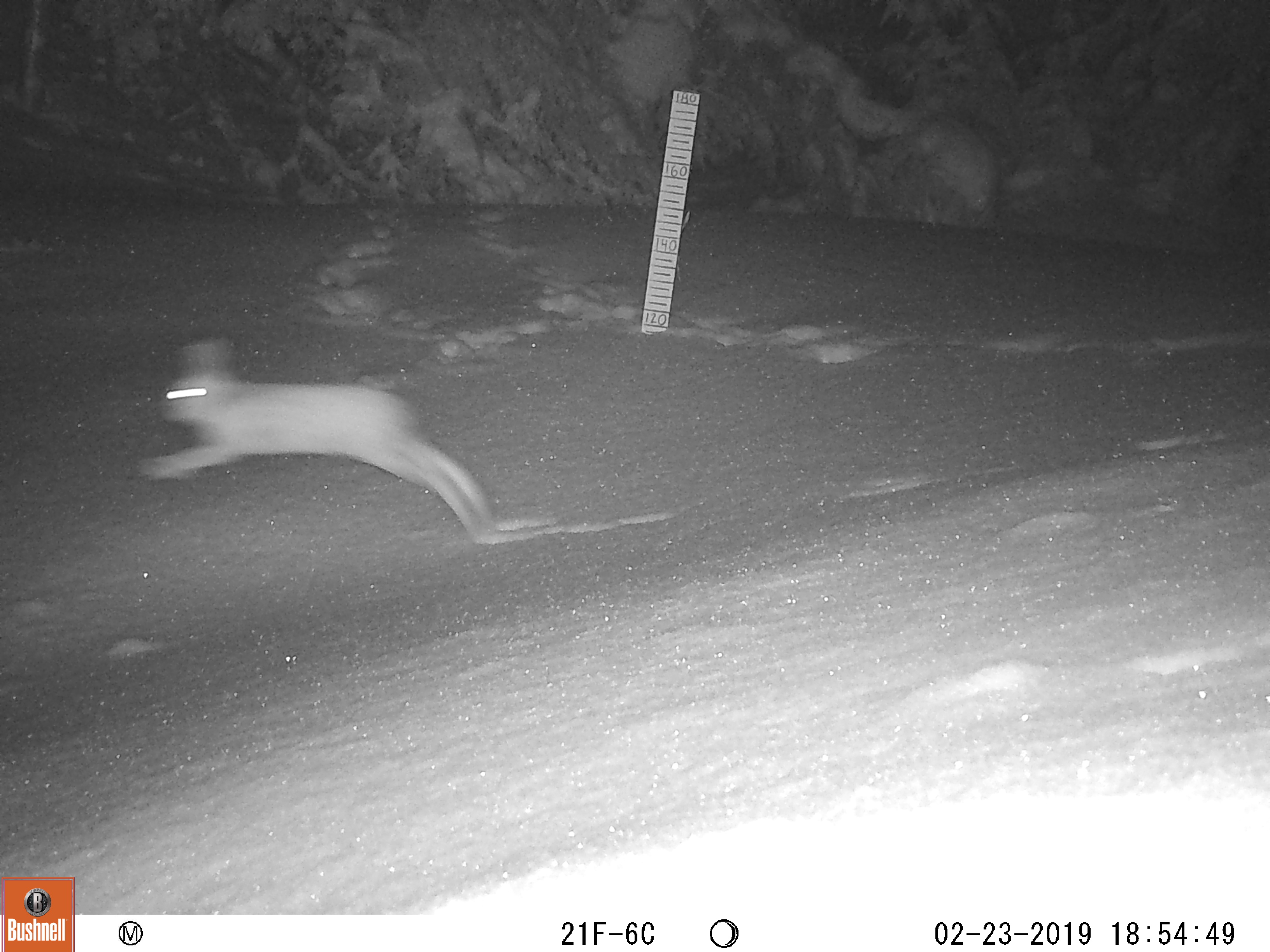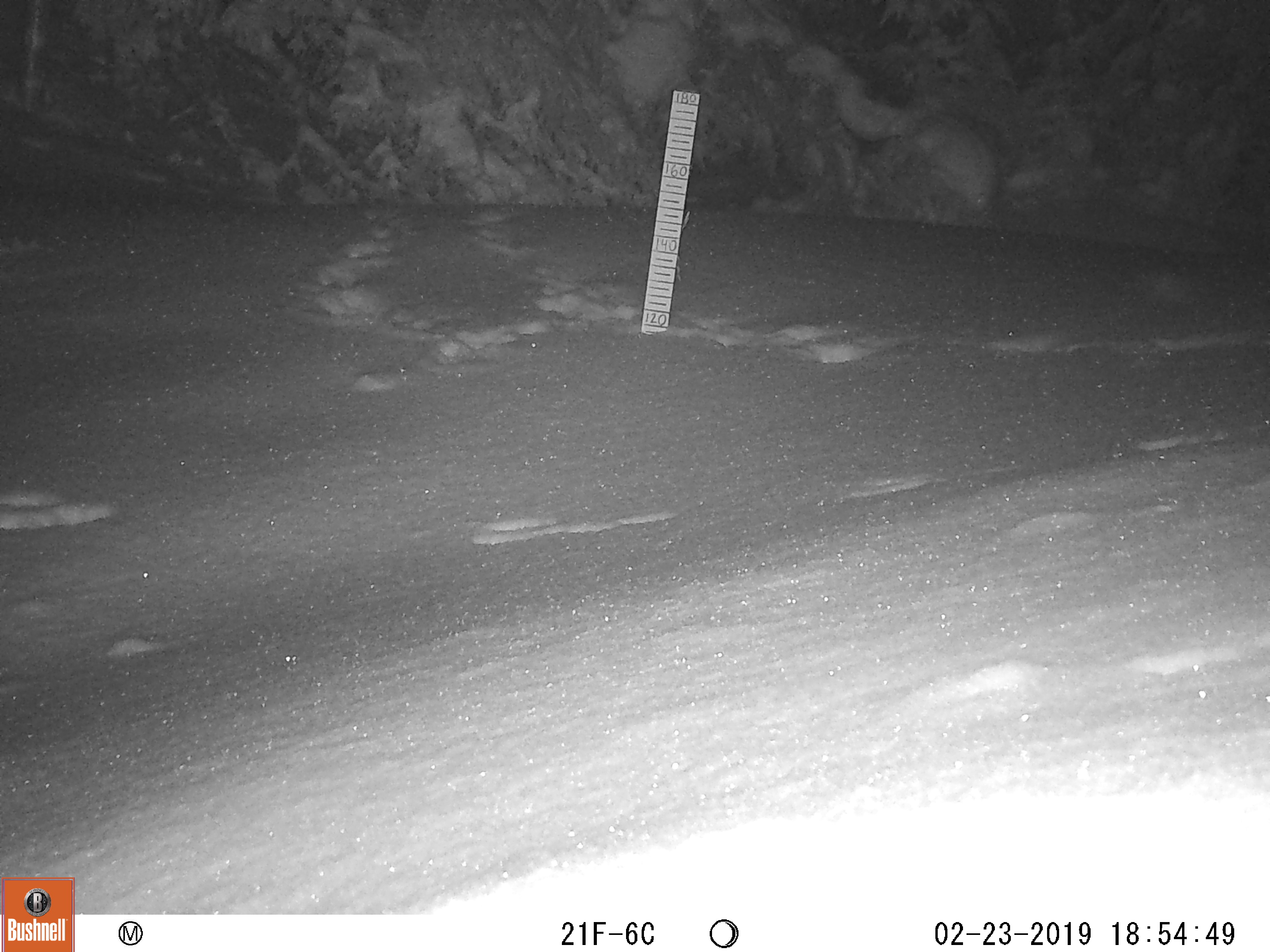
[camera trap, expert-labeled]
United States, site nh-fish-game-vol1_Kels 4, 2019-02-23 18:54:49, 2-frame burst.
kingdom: Animalia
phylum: Chordata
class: Mammalia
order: Lagomorpha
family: Leporidae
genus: Lepus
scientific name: Lepus americanus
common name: snowshoe hare